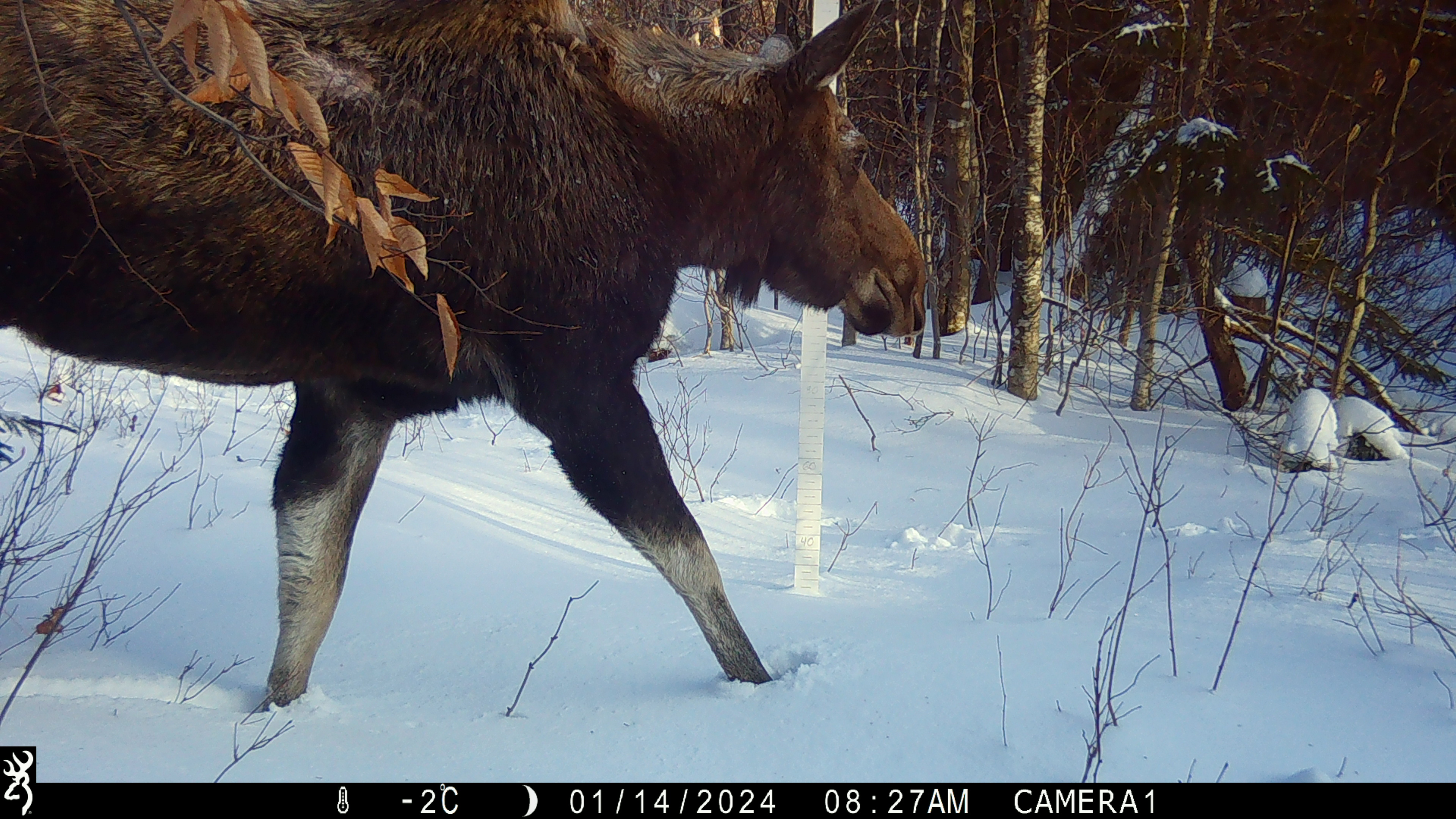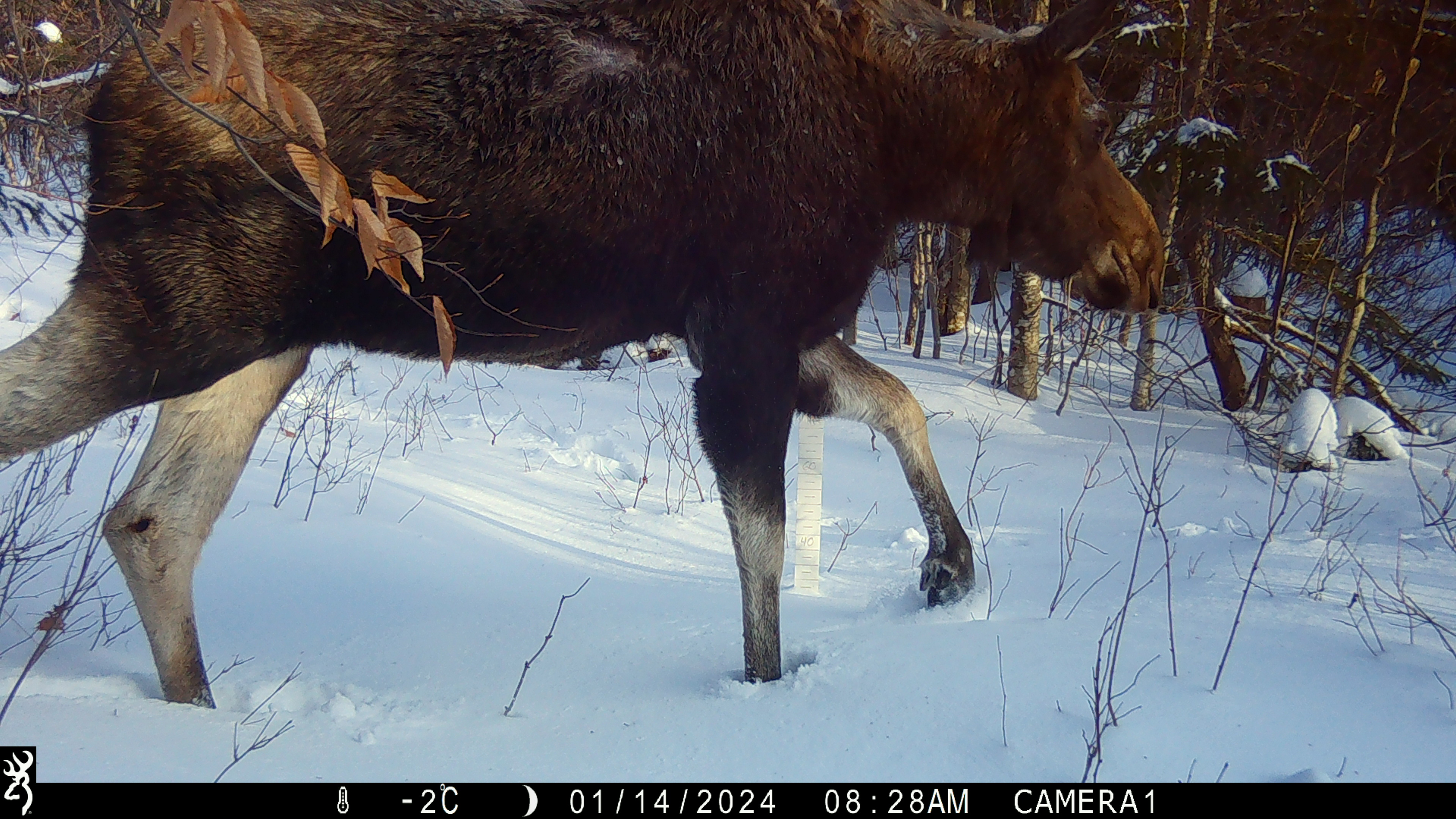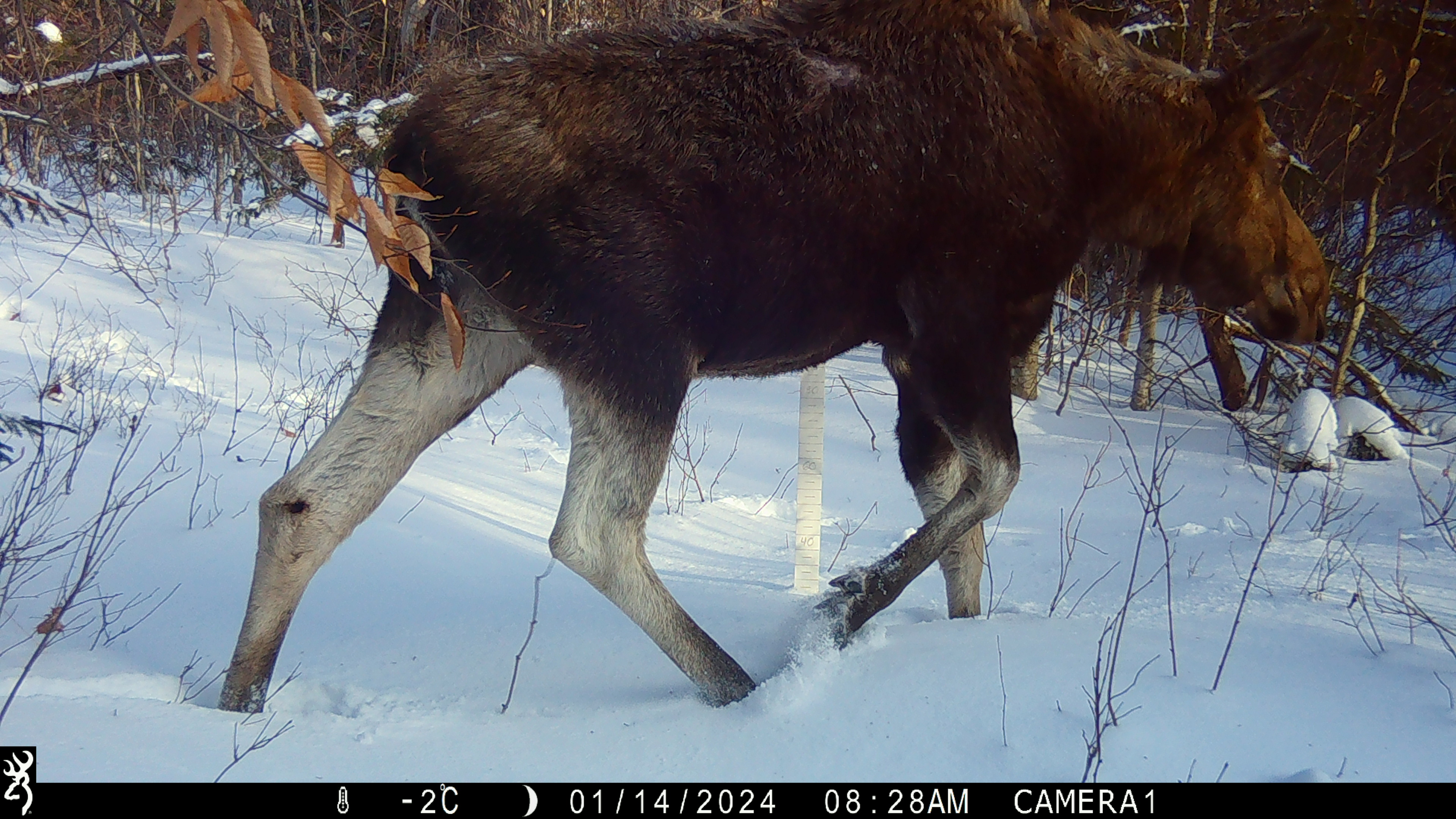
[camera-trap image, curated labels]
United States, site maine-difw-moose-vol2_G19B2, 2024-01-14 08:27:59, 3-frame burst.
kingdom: Animalia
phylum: Chordata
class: Mammalia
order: Artiodactyla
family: Cervidae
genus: Alces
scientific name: Alces alces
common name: moose